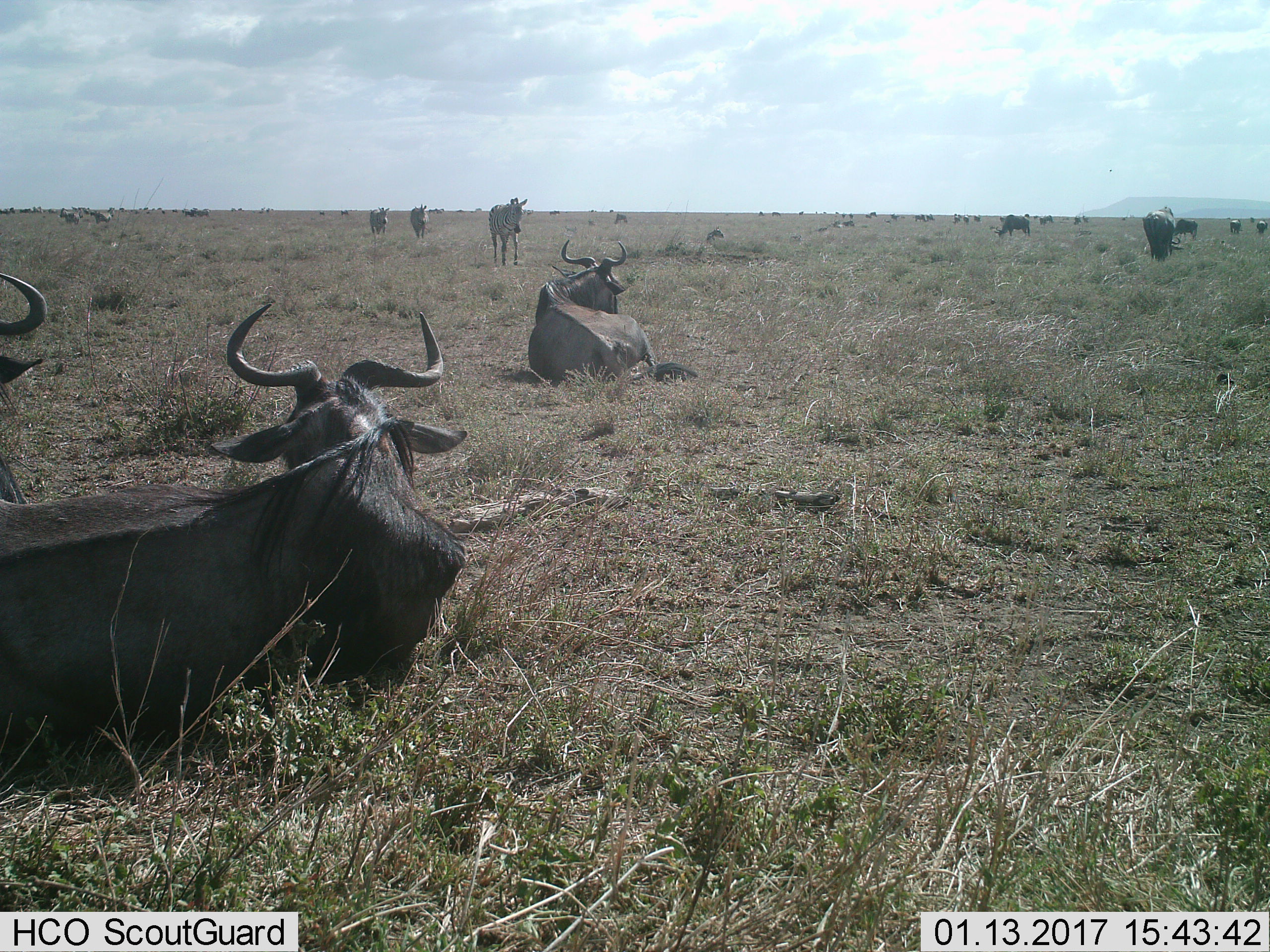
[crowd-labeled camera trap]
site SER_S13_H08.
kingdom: Animalia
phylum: Chordata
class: Mammalia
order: Artiodactyla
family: Bovidae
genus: Connochaetes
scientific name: Connochaetes taurinus taurinus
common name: blue wildebeest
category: wildebeestblue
Wildebeestblue (blue wildebeest) (Connochaetes taurinus taurinus), count 11-50. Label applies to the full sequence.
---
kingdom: Animalia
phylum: Chordata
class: Mammalia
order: Perissodactyla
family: Equidae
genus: Equus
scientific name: Equus quagga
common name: plains zebra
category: zebraplains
Zebraplains (plains zebra) (Equus quagga), count 3. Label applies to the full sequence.